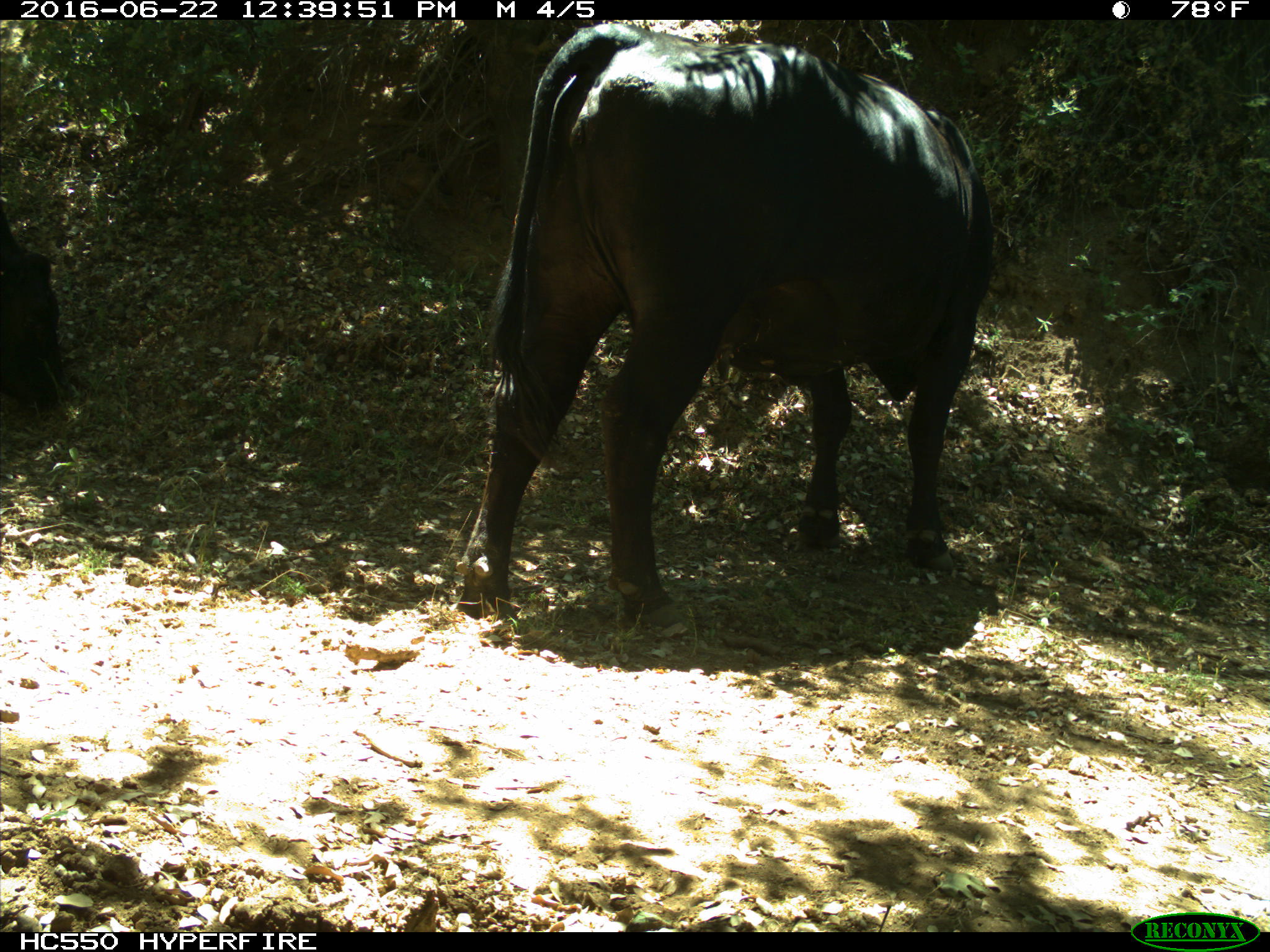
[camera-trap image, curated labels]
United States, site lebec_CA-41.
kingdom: Animalia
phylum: Chordata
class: Mammalia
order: Artiodactyla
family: Bovidae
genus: Bos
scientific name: Bos taurus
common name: domestic cow